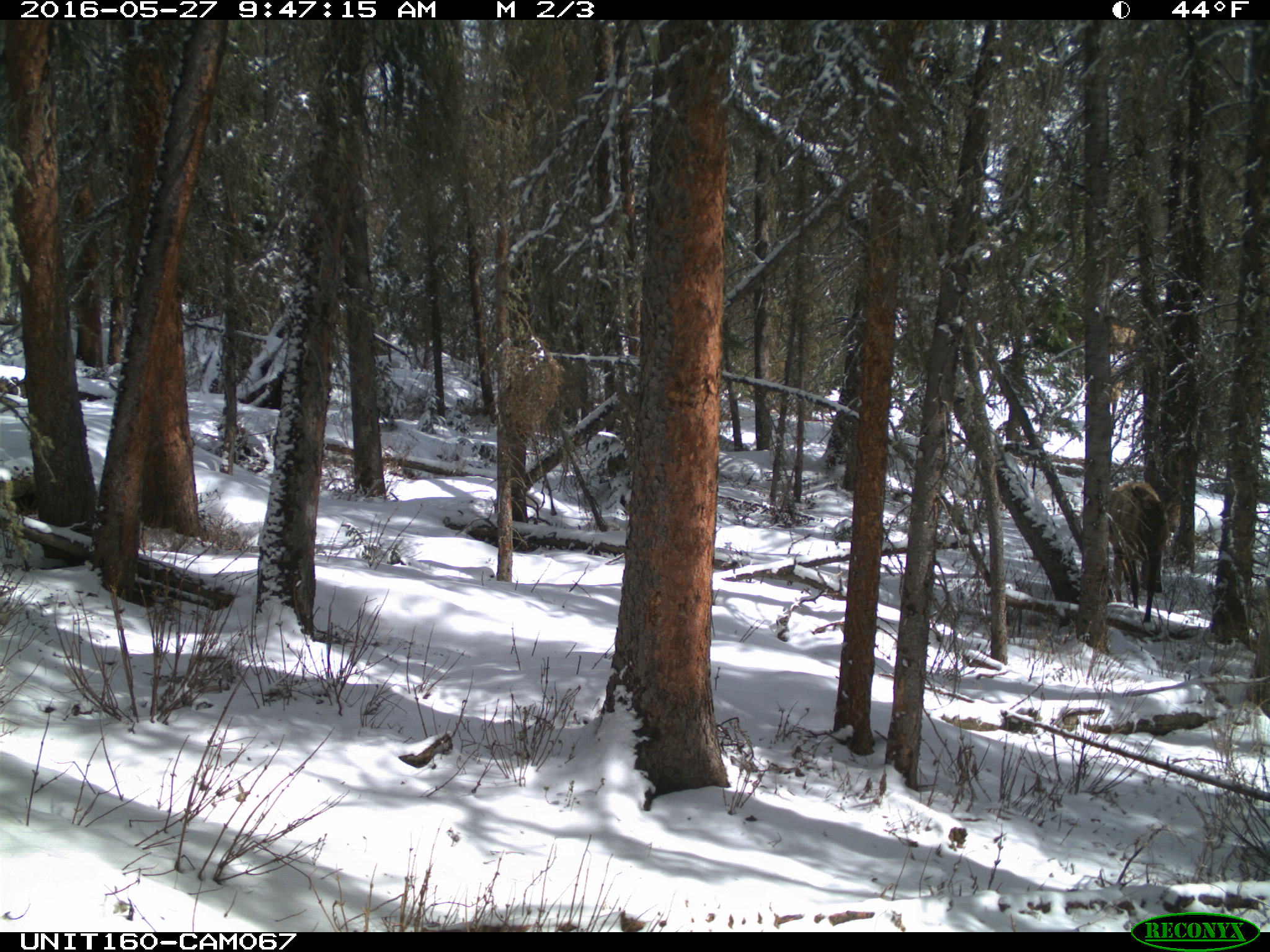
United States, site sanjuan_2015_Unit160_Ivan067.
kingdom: Animalia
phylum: Chordata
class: Mammalia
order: Artiodactyla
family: Cervidae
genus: Cervus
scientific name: Cervus elaphus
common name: red deer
Cervus elaphus (red deer).